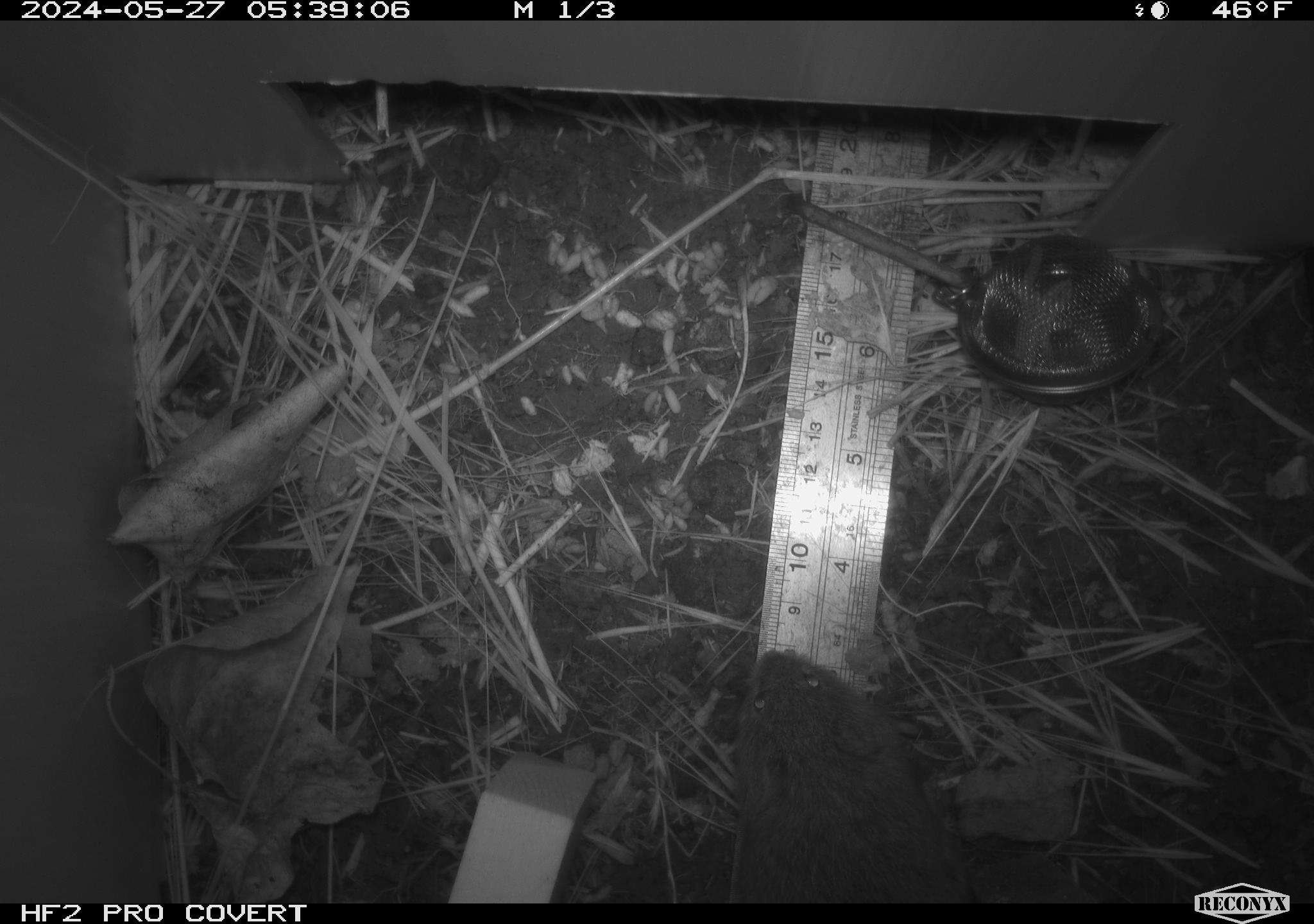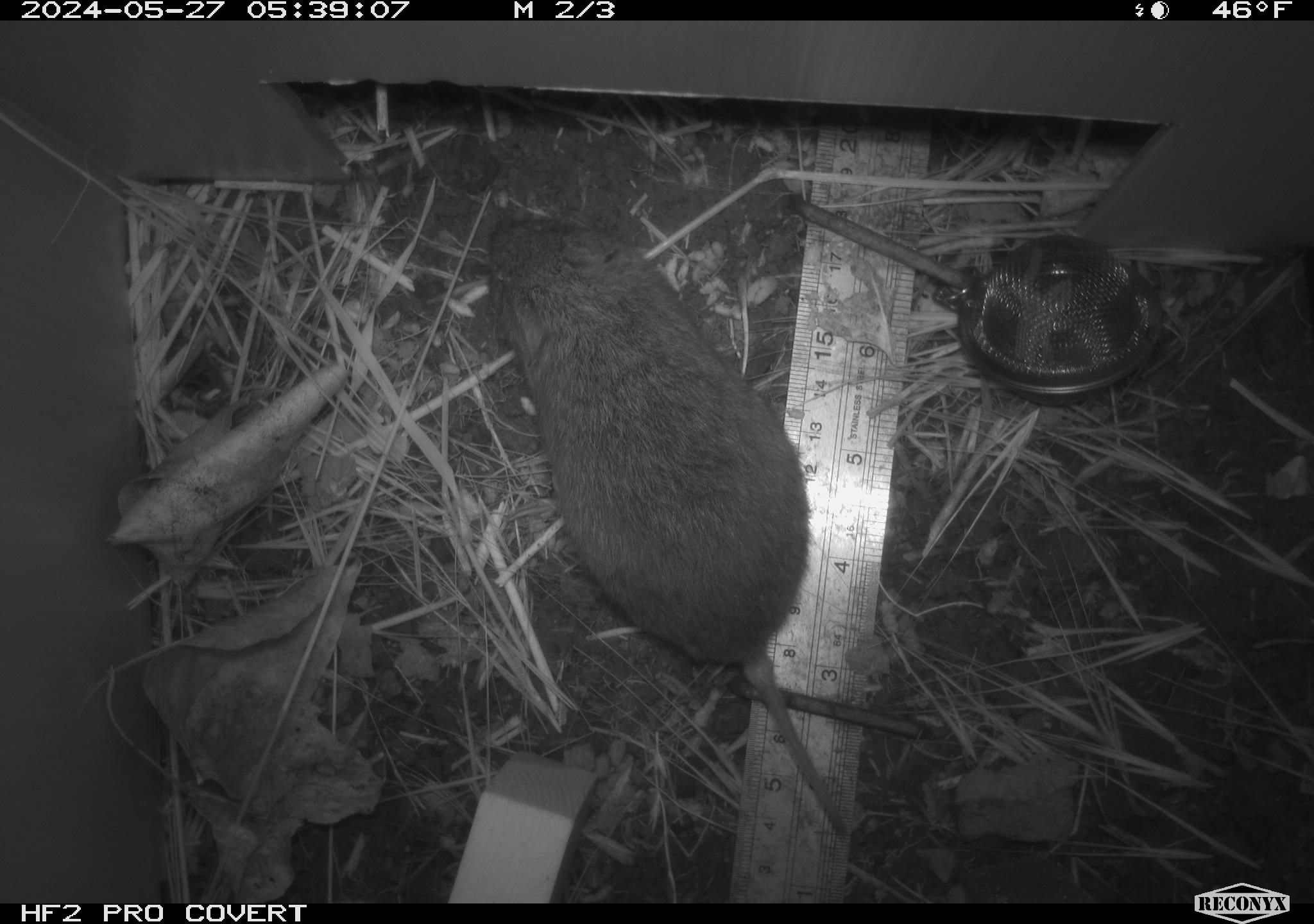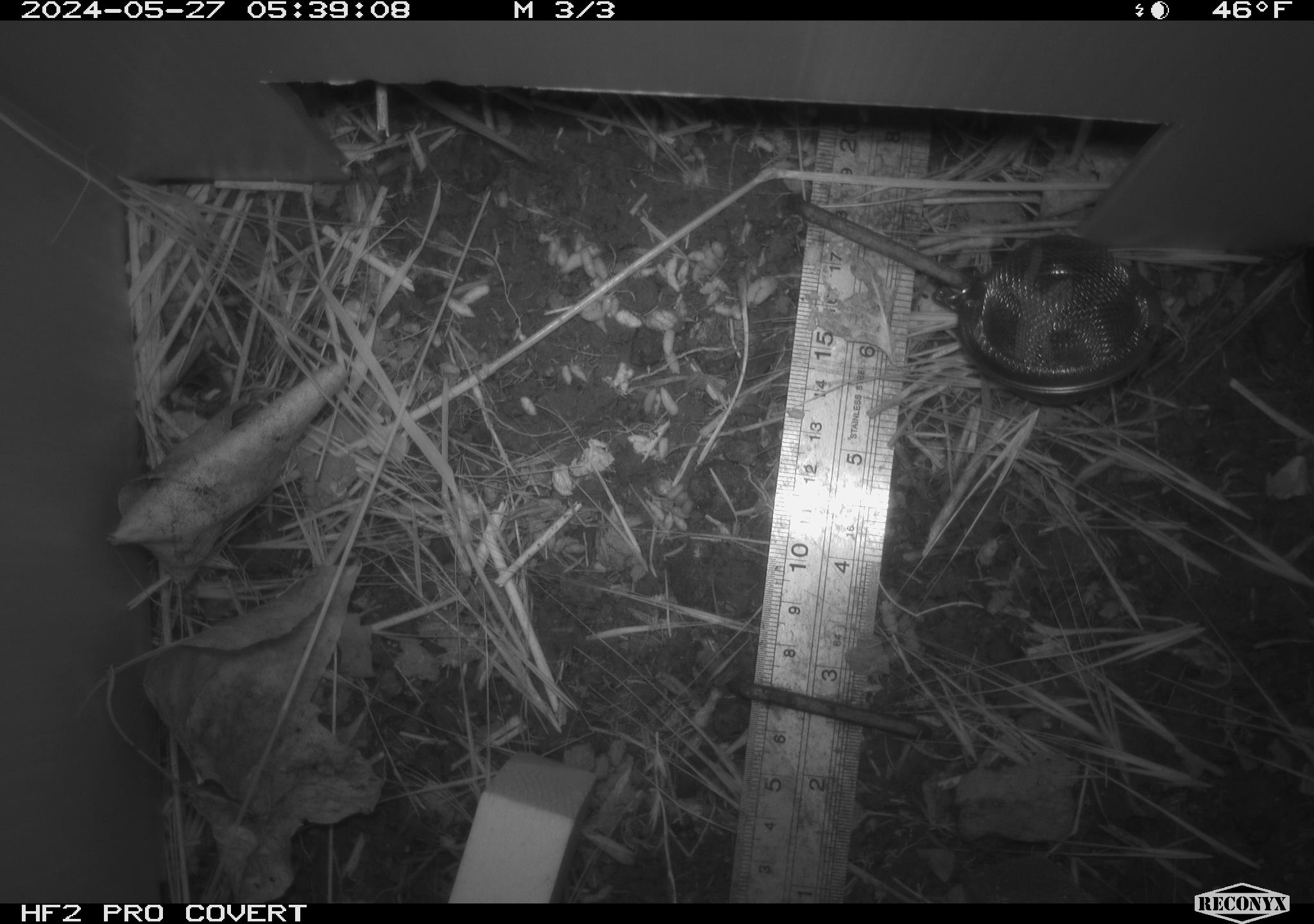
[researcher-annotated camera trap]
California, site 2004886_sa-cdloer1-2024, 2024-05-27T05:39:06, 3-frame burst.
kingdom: Animalia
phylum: Chordata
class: Mammalia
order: Rodentia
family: Cricetidae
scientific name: Arvicolinae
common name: voles, lemmings, and muskrats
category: arvicolinae subfamily